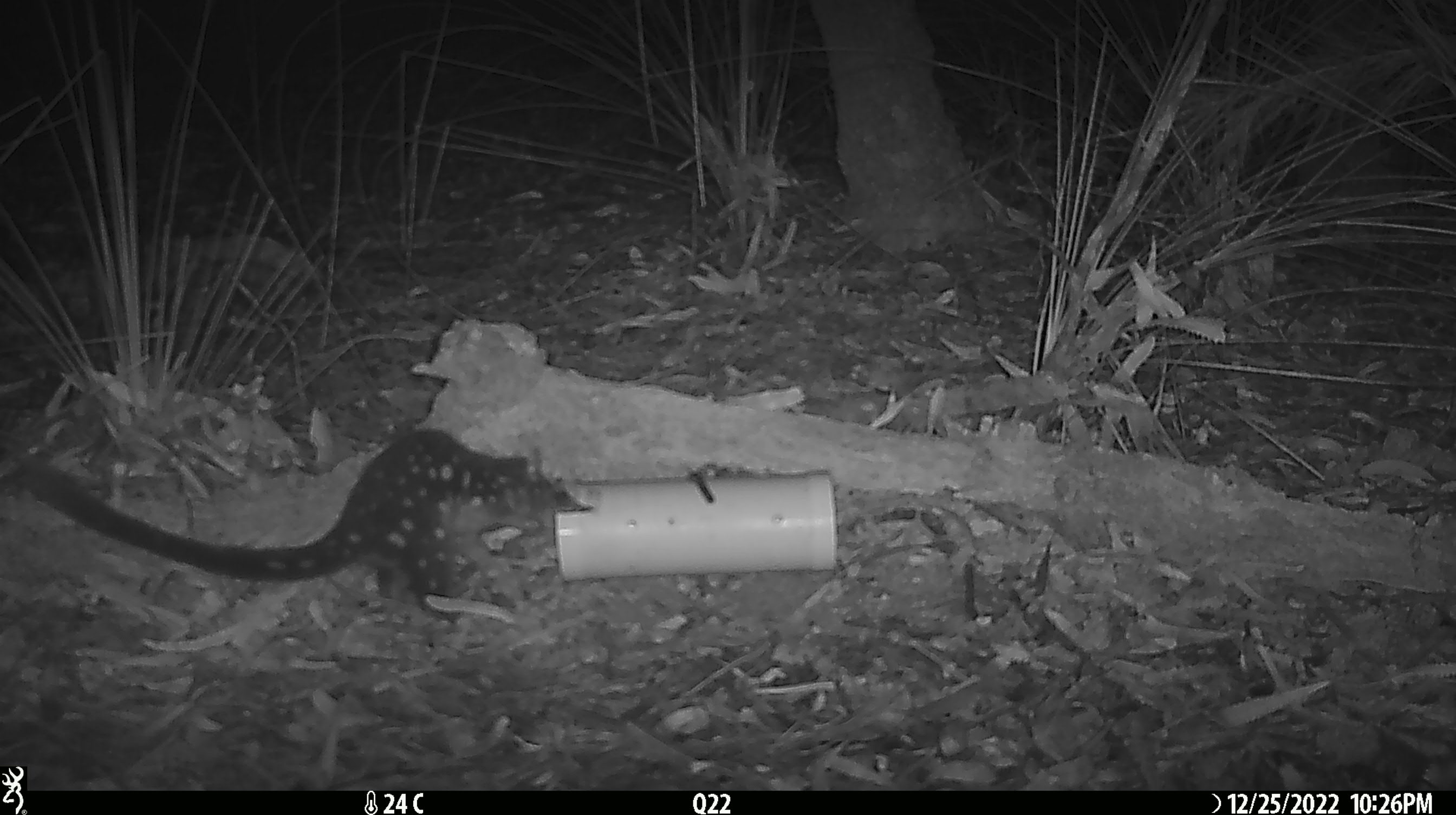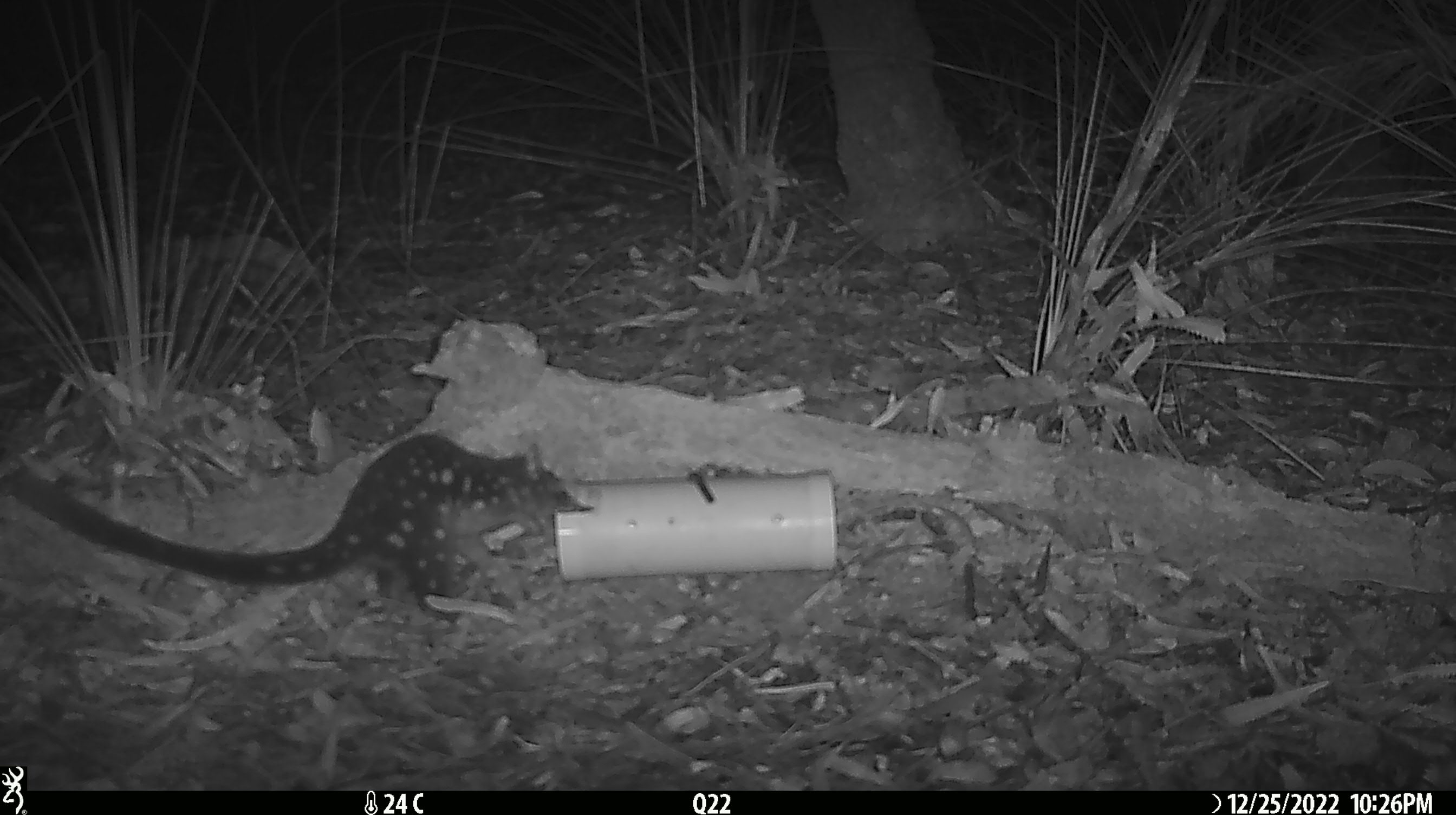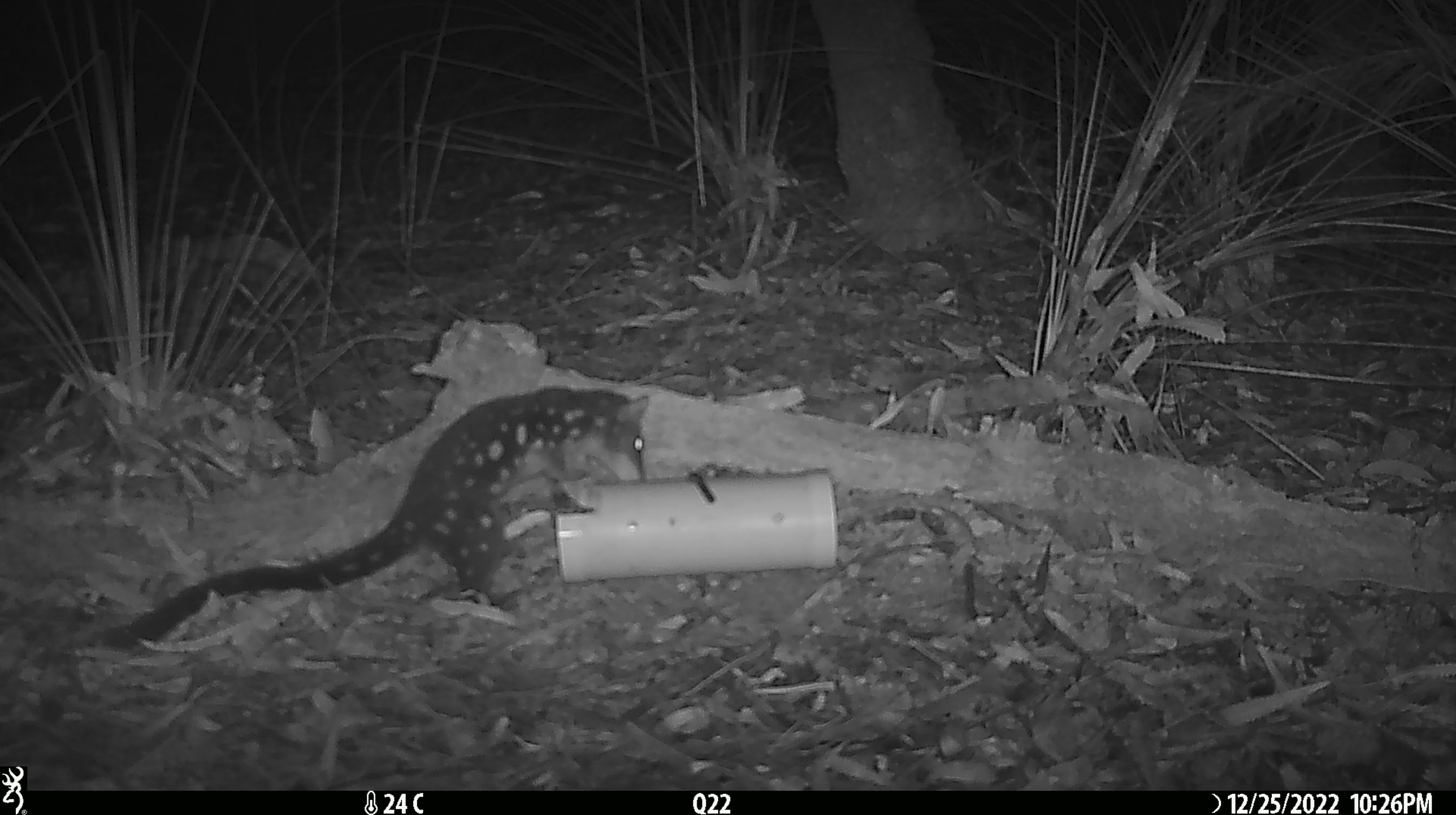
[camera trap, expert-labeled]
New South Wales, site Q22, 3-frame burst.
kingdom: Animalia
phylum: Chordata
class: Mammalia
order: Dasyuromorphia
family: Dasyuridae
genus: Dasyurus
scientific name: Dasyurus maculatus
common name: spotted-tailed quoll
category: quoll